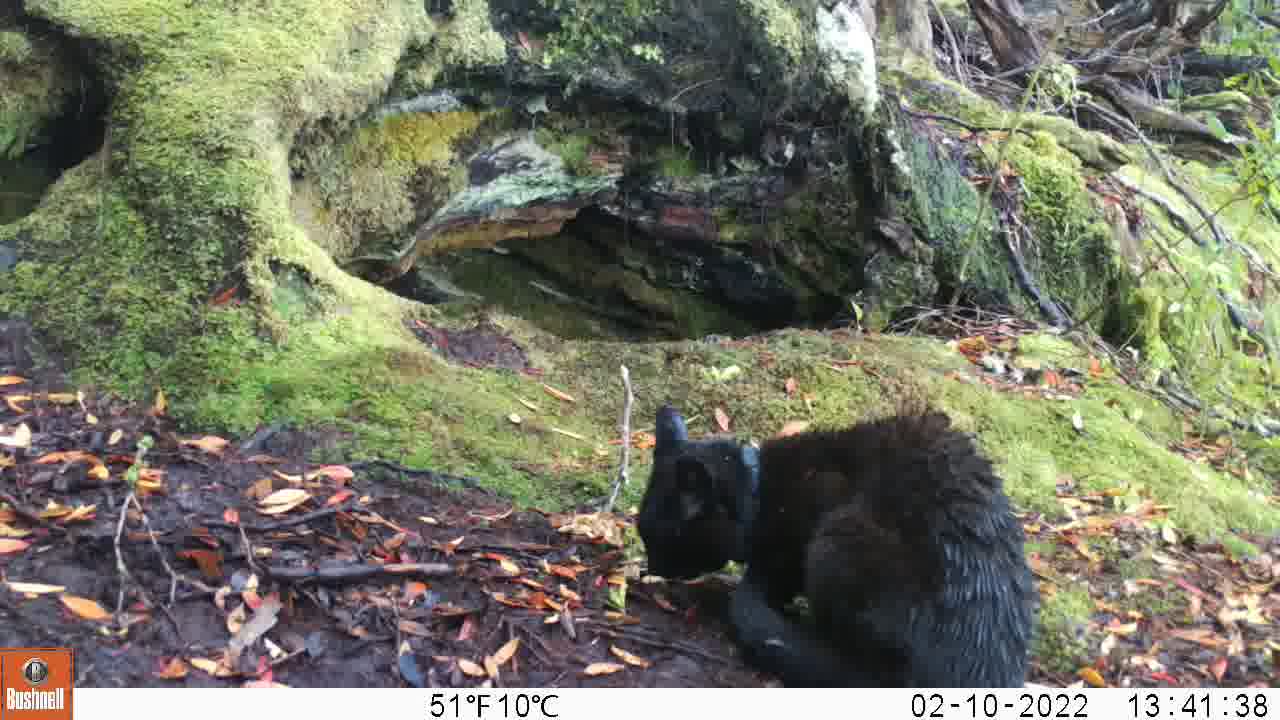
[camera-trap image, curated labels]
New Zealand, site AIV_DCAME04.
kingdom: Animalia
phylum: Chordata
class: Mammalia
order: Carnivora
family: Felidae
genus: Felis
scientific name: Felis catus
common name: domestic cat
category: cat